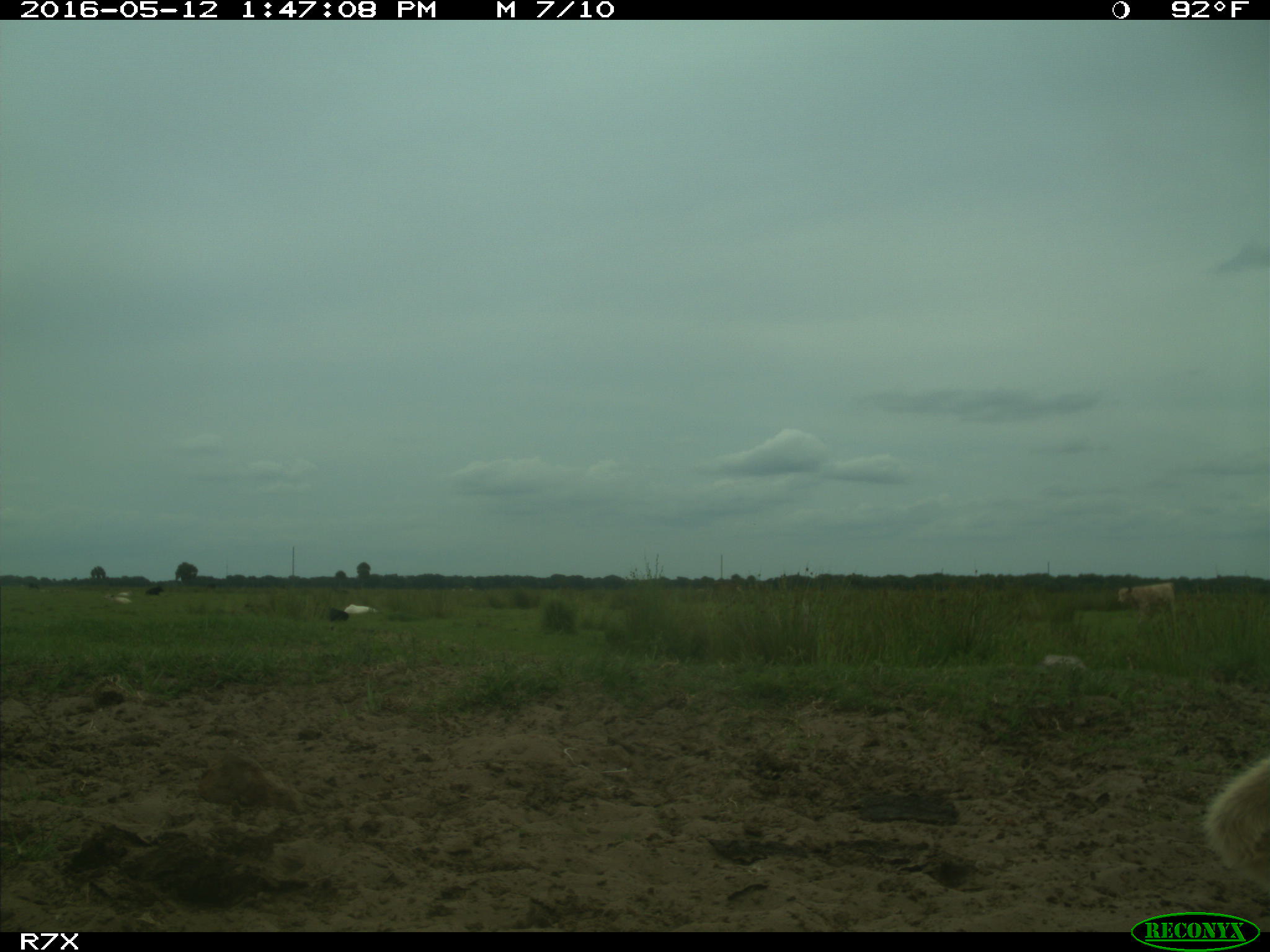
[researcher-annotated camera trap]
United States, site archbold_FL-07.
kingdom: Animalia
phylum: Chordata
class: Mammalia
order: Artiodactyla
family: Bovidae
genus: Bos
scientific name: Bos taurus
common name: domestic cow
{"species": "Bos taurus (domestic cow)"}